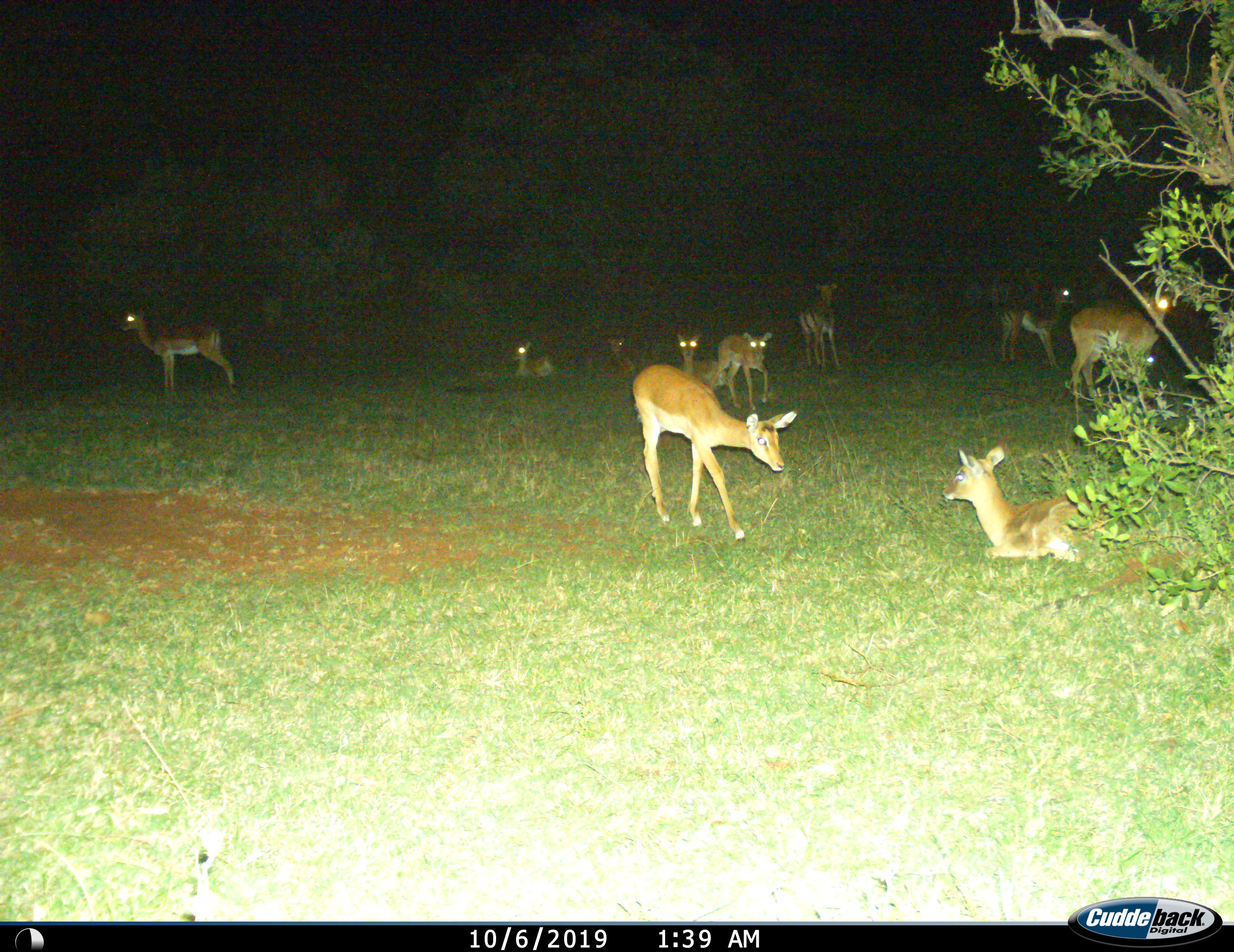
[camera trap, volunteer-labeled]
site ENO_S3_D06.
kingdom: Animalia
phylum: Chordata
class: Mammalia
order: Artiodactyla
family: Bovidae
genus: Aepyceros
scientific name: Aepyceros melampus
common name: impala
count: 10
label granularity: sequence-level